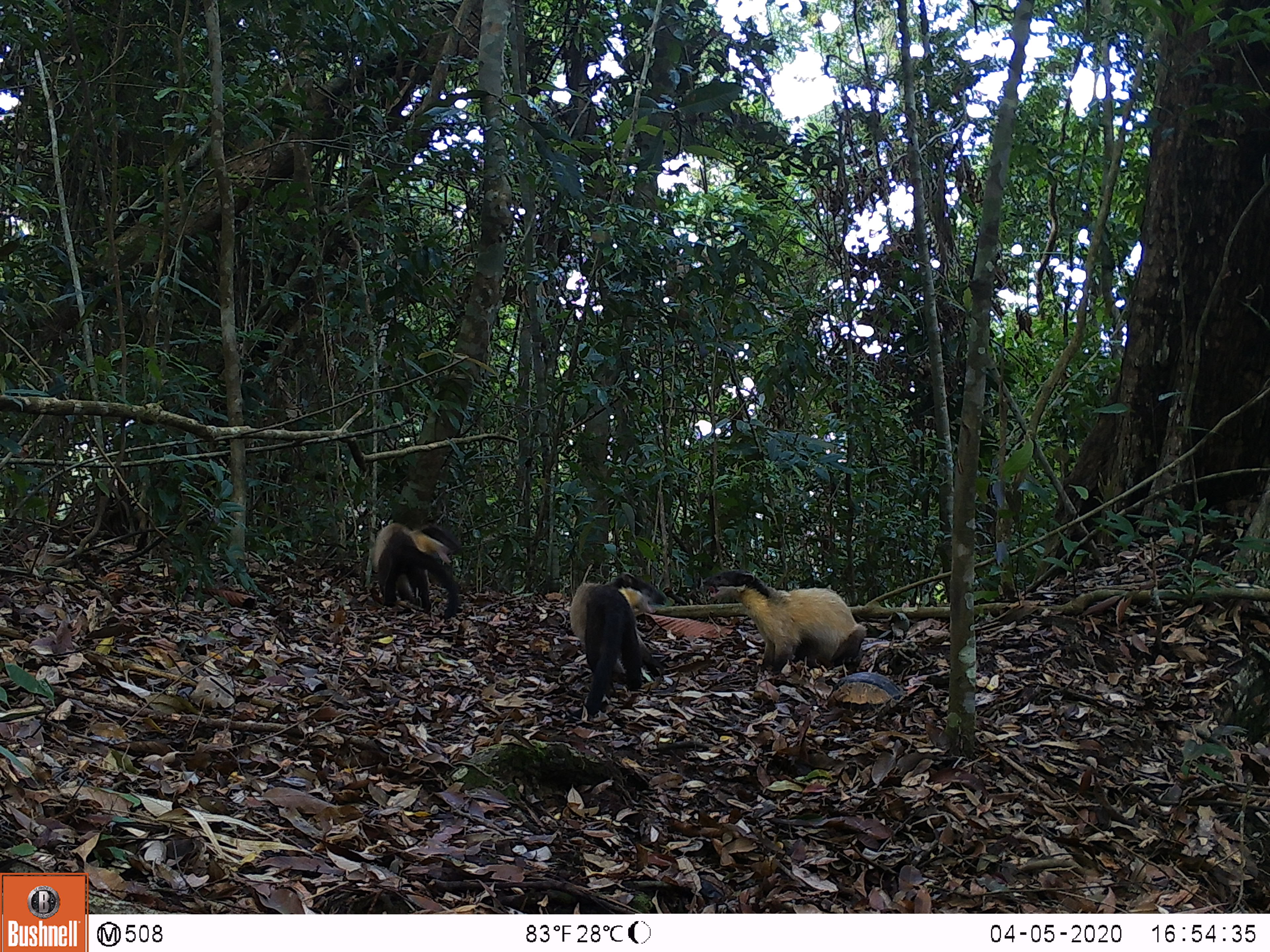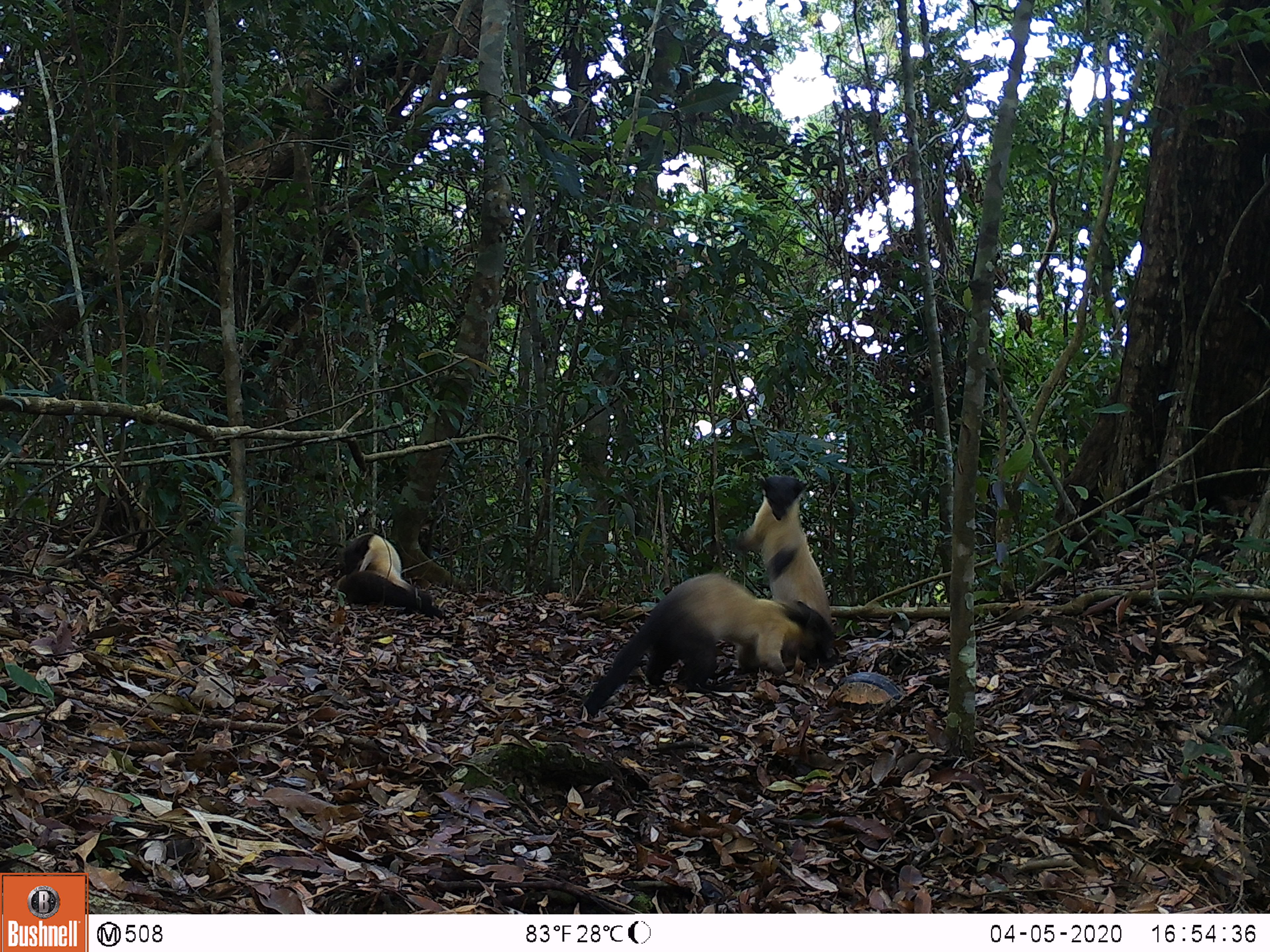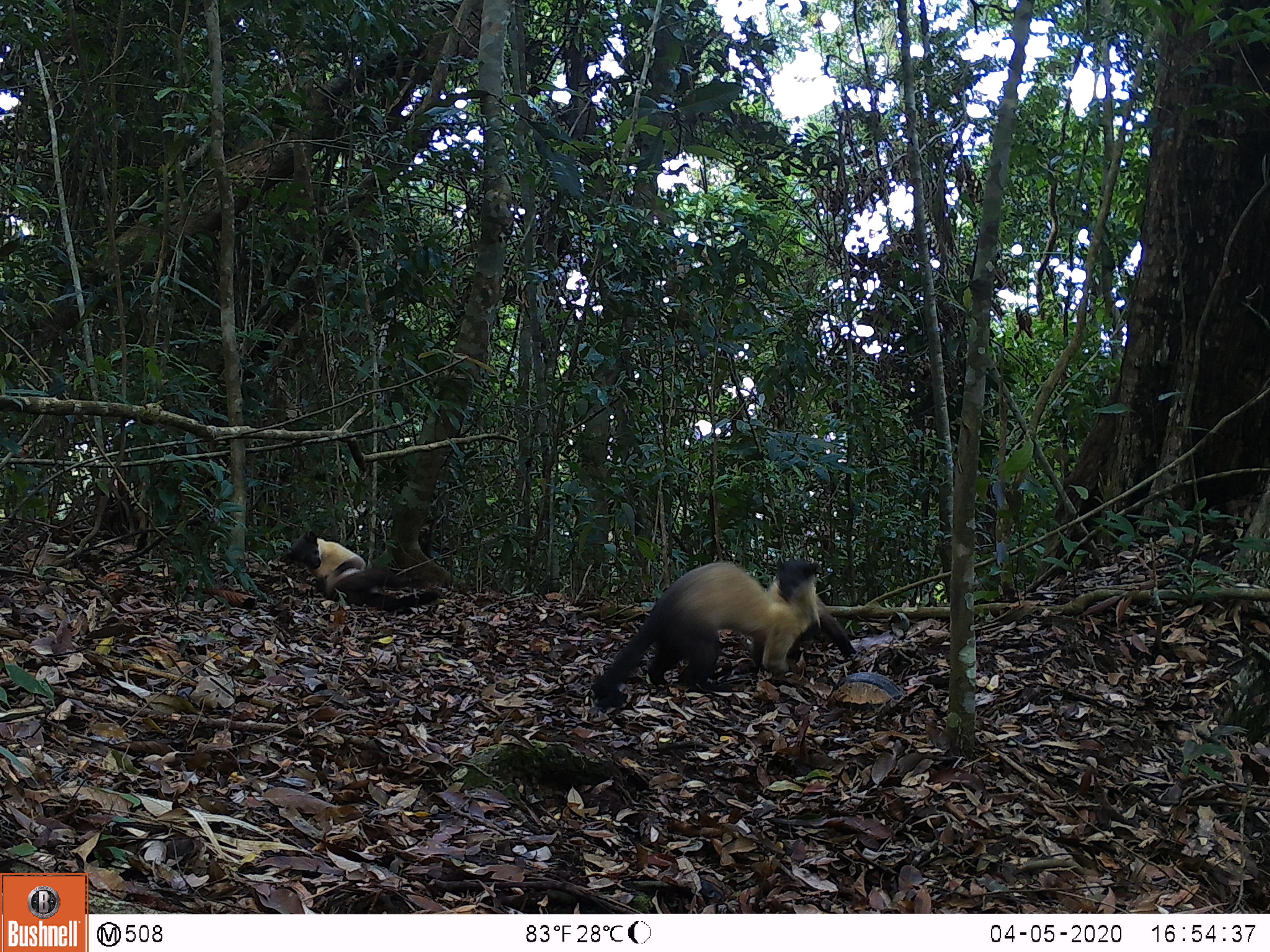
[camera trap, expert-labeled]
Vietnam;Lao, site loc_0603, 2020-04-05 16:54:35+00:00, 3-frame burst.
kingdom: Animalia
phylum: Chordata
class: Mammalia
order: Carnivora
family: Mustelidae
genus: Martes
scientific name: Martes flavigula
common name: yellow-throated marten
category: yellow throated marten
Yellow throated marten (yellow-throated marten) (Martes flavigula). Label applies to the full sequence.